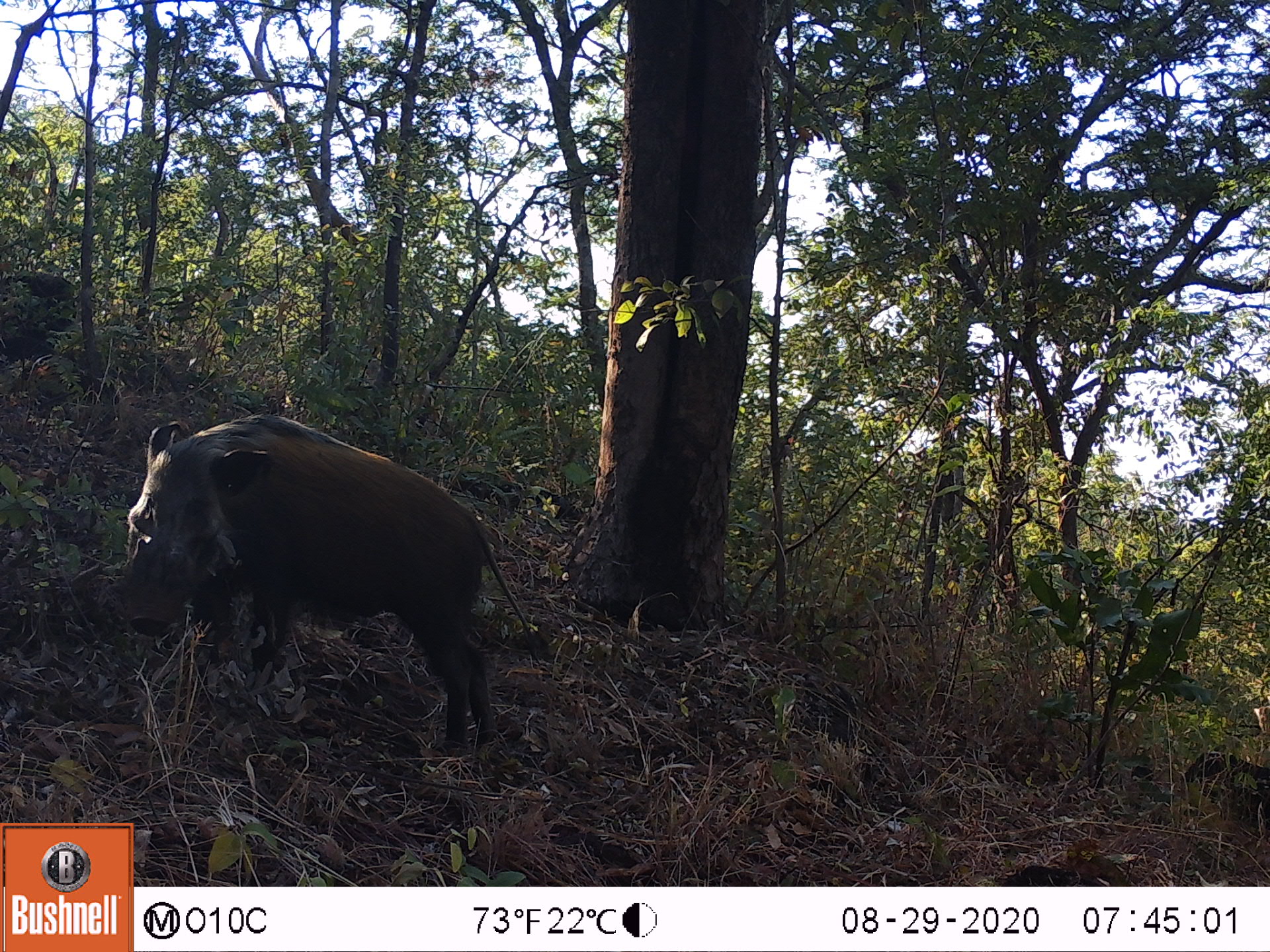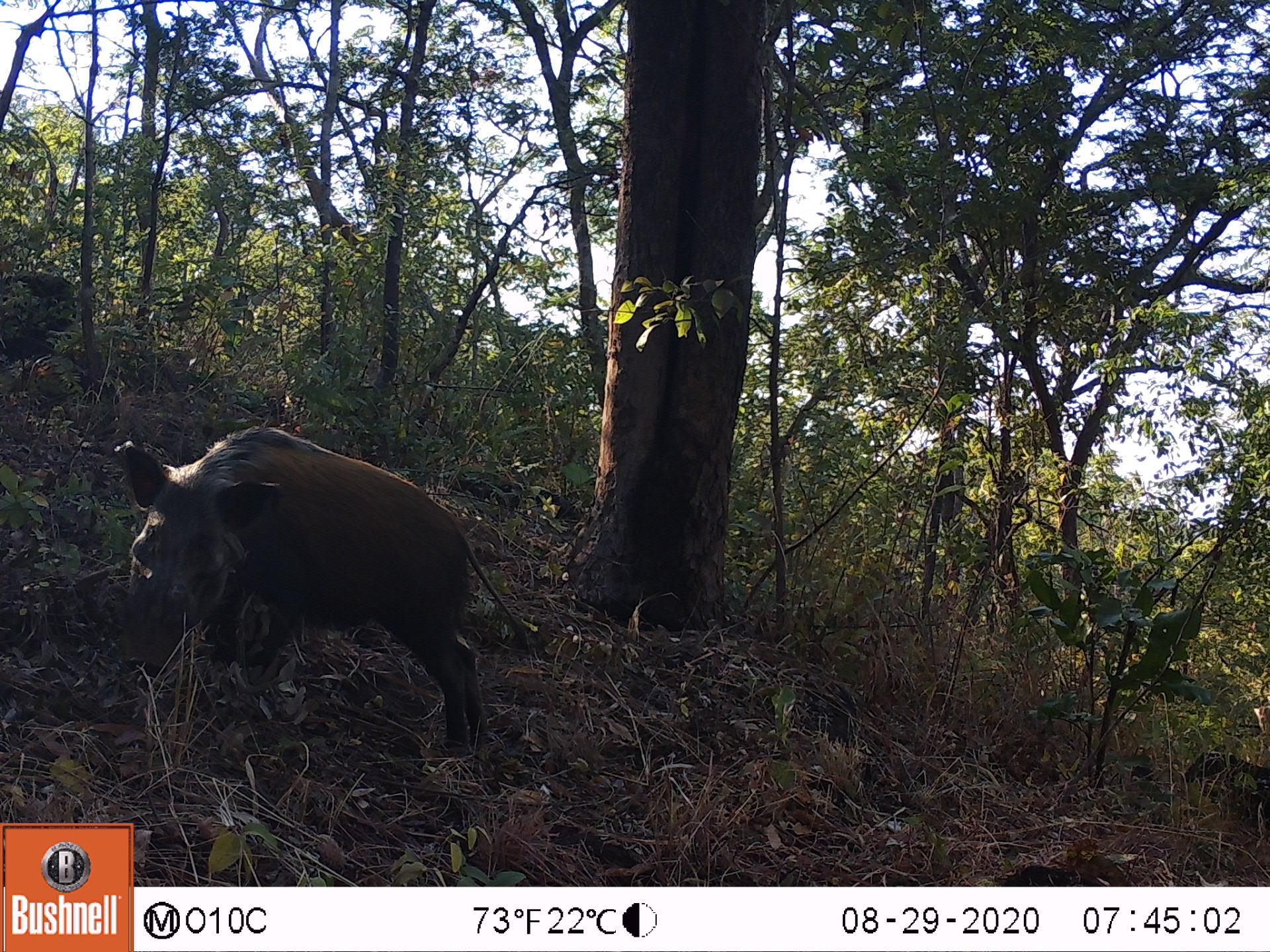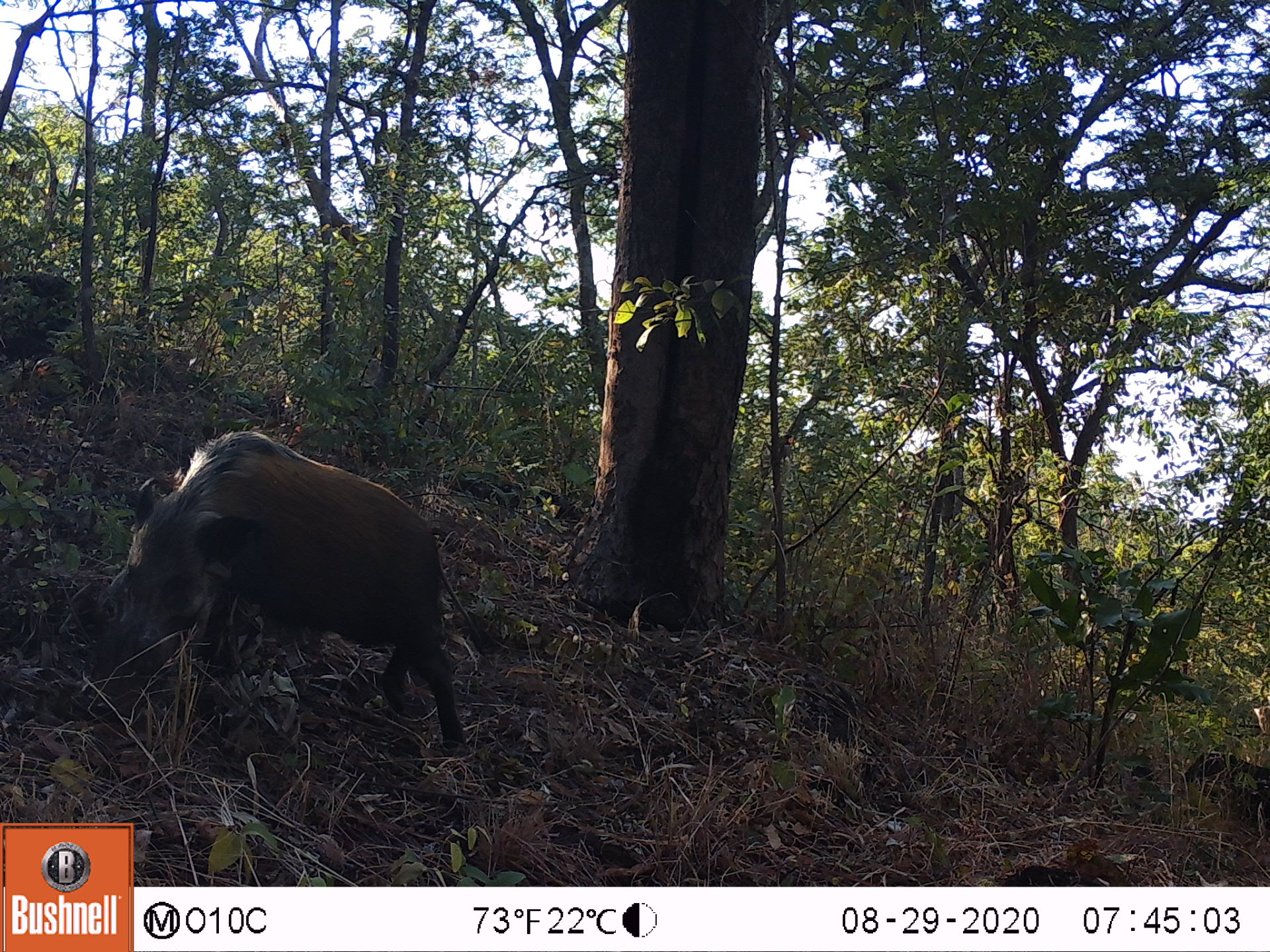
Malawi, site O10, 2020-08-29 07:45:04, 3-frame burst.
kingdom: Animalia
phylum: Chordata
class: Mammalia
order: Artiodactyla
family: Suidae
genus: Potamochoerus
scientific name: Potamochoerus larvatus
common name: bushpig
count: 1